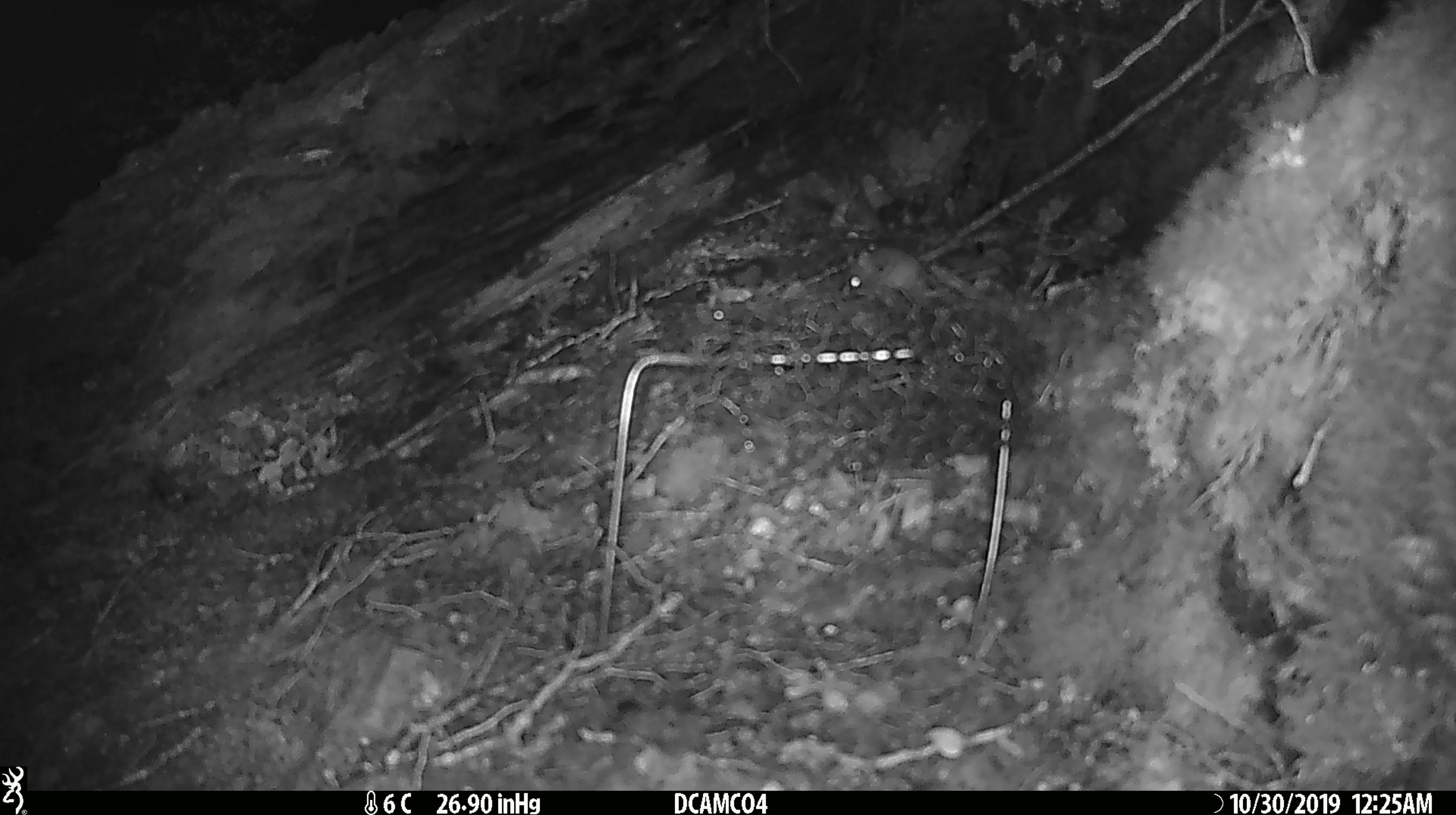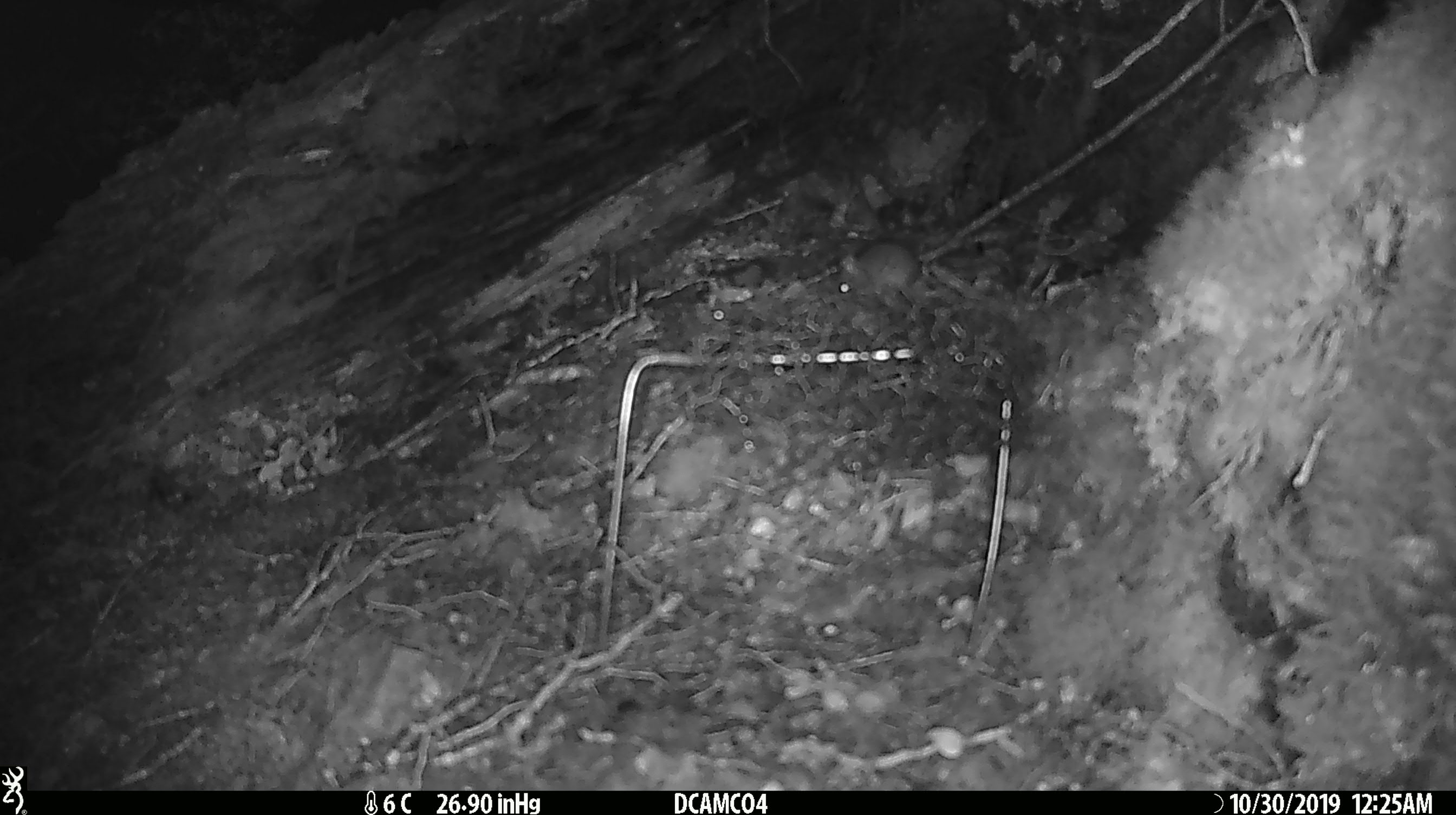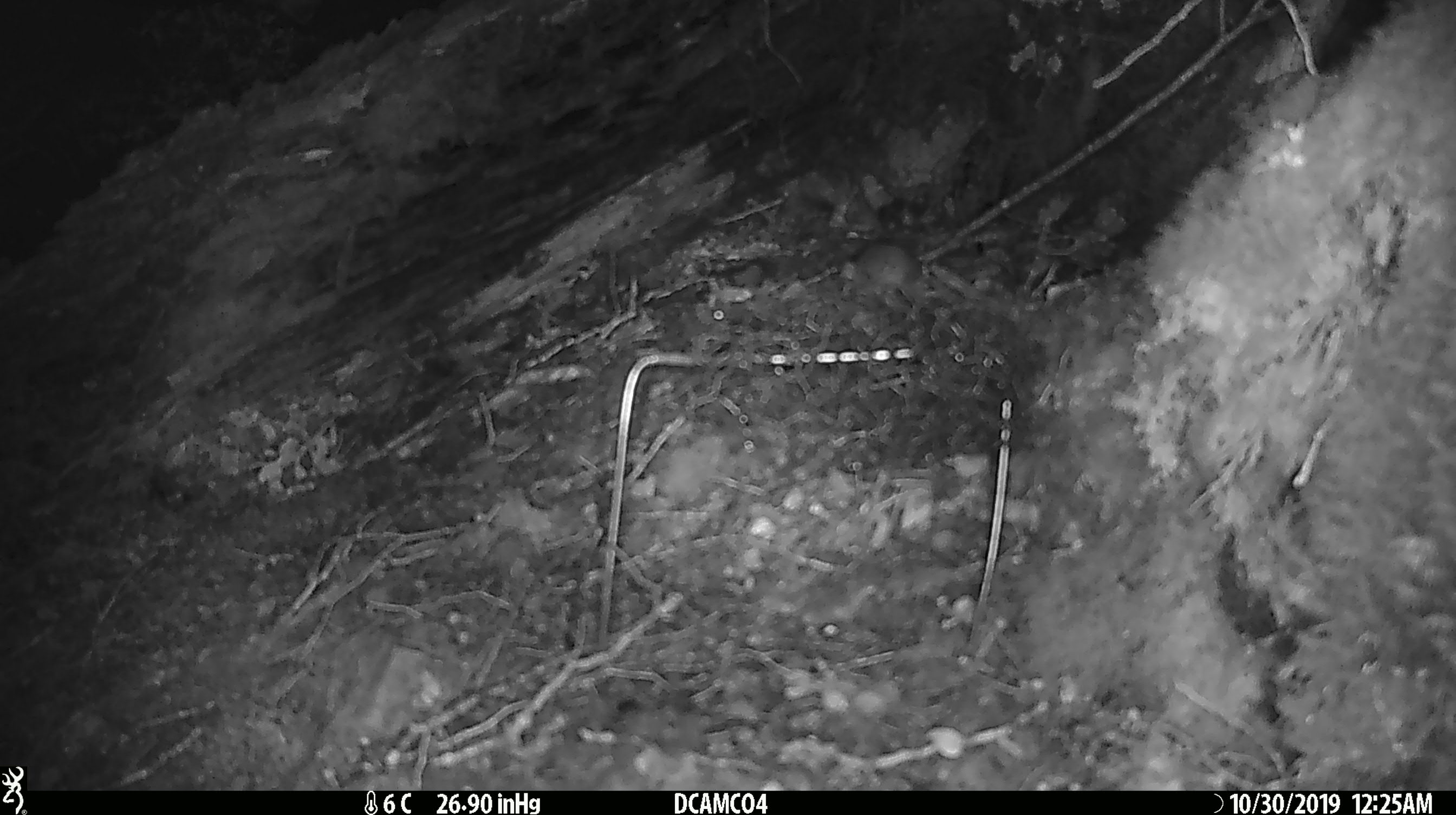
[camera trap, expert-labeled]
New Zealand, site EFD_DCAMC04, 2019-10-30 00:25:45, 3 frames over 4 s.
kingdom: Animalia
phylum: Chordata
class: Mammalia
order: Rodentia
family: Muridae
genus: Mus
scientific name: Mus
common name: mouse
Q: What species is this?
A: Mouse (Mus).